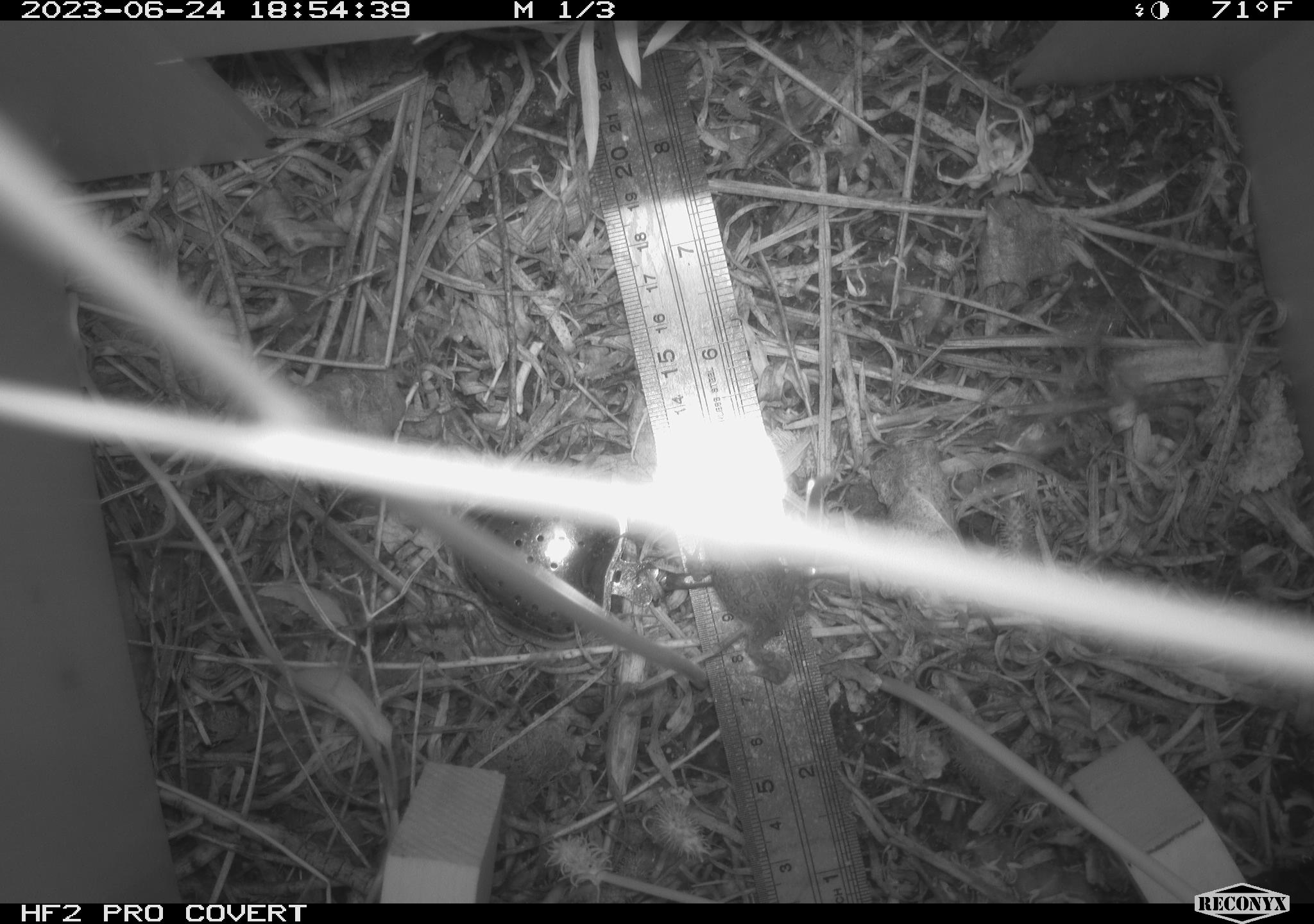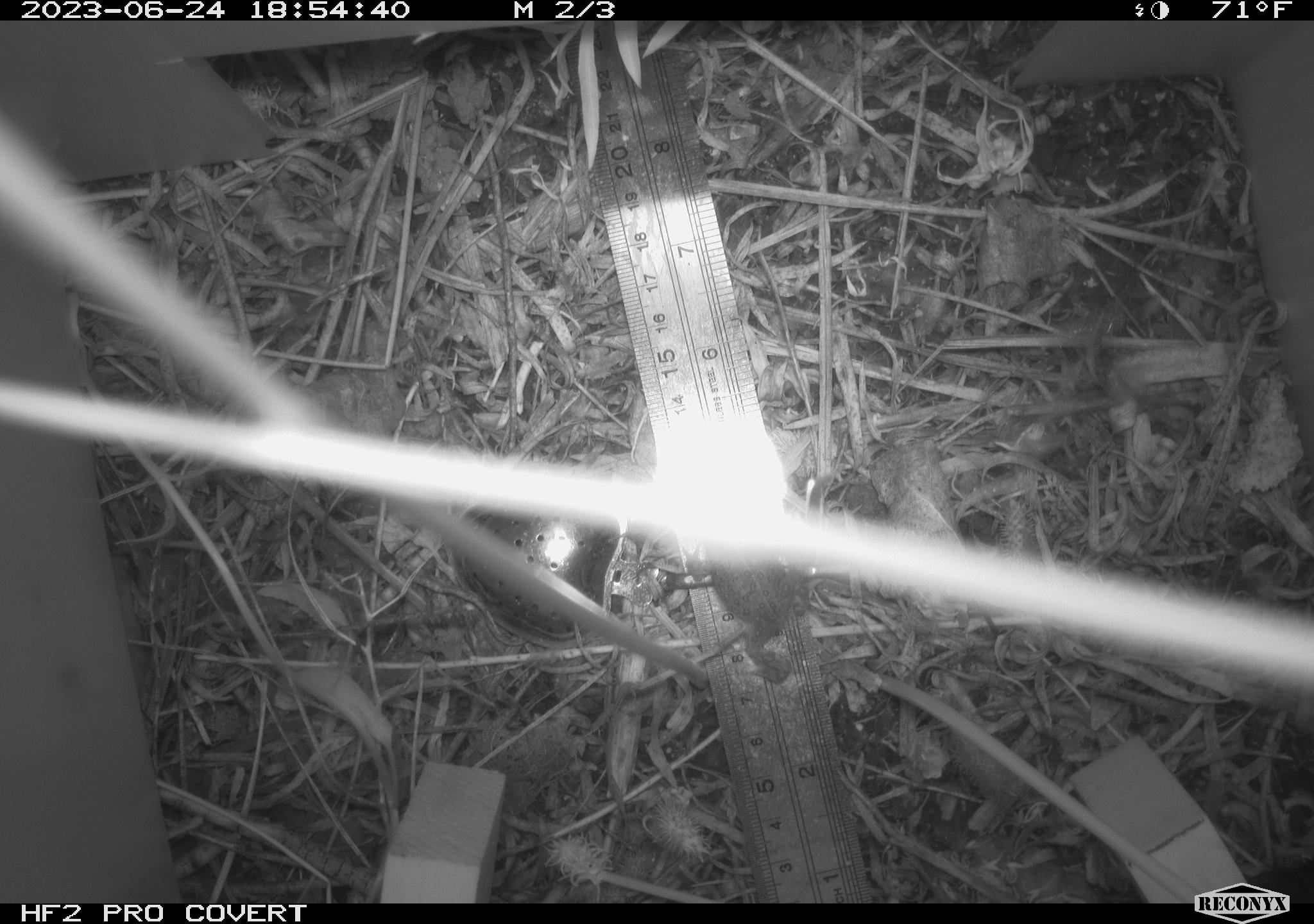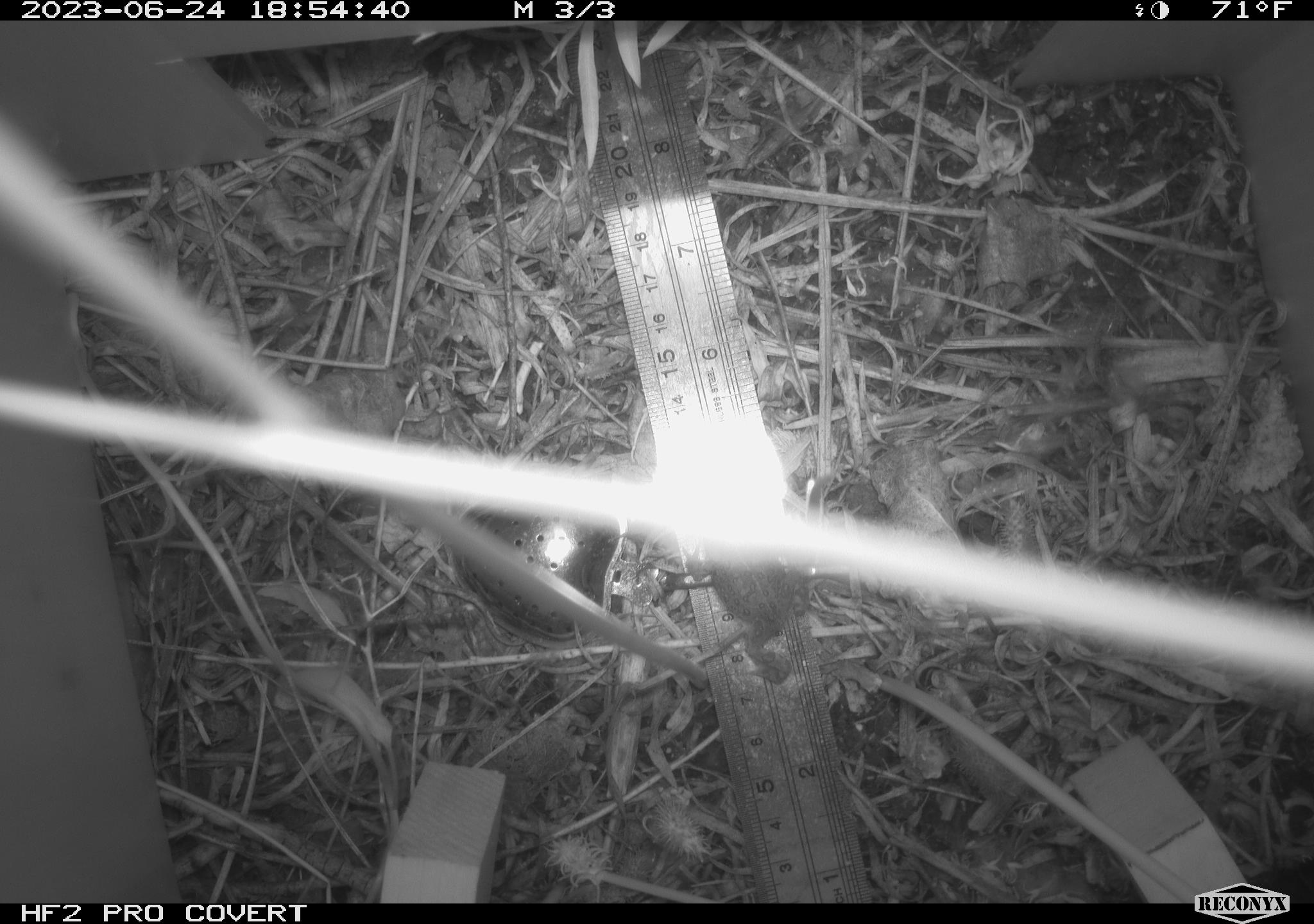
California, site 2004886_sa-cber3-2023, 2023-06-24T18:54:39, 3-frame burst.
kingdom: Animalia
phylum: Chordata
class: Amphibia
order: Anura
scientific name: Anura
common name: frogs